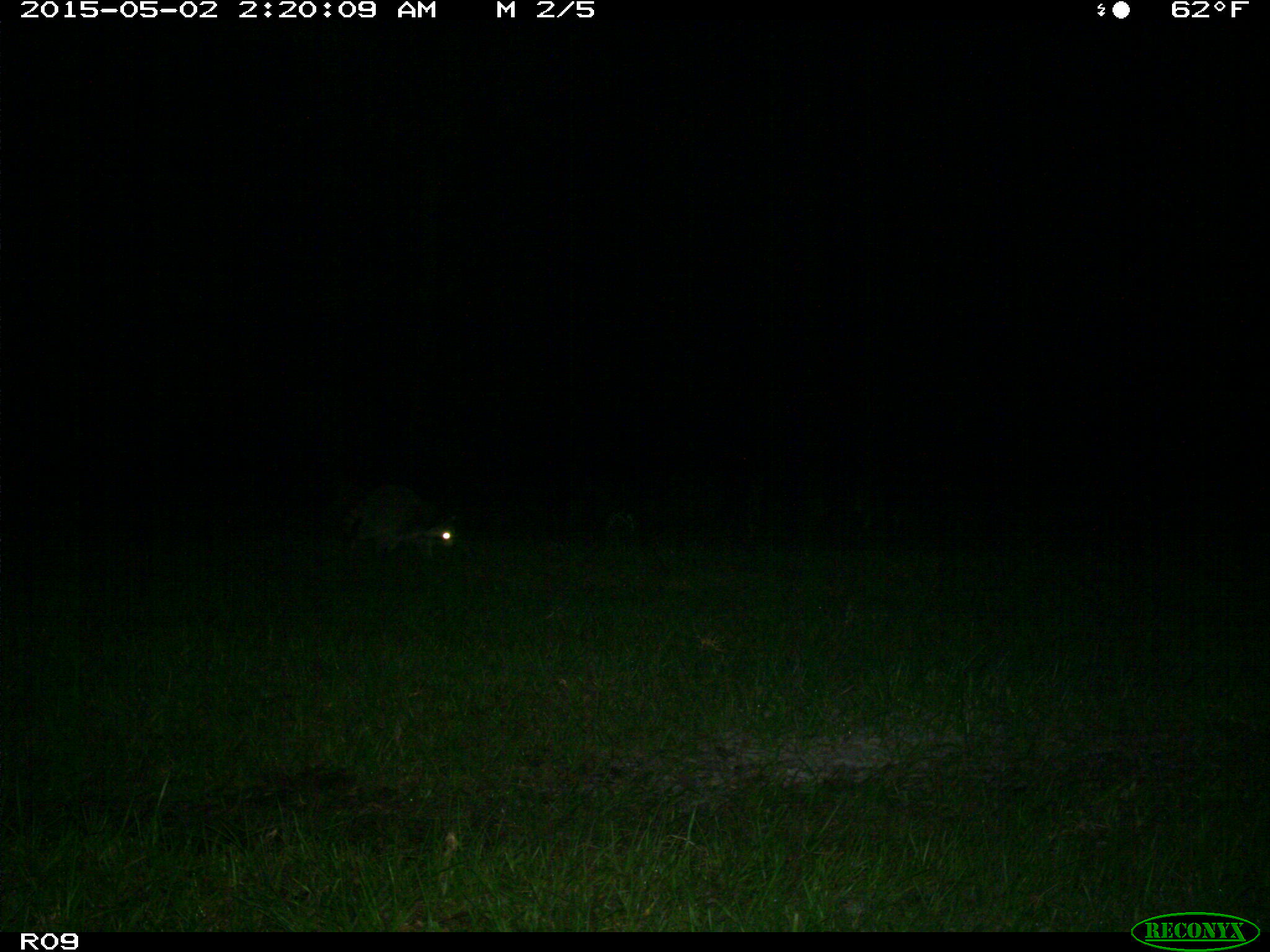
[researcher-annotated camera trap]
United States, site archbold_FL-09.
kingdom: Animalia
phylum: Chordata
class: Mammalia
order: Carnivora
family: Procyonidae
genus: Procyon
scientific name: Procyon lotor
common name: common raccoon